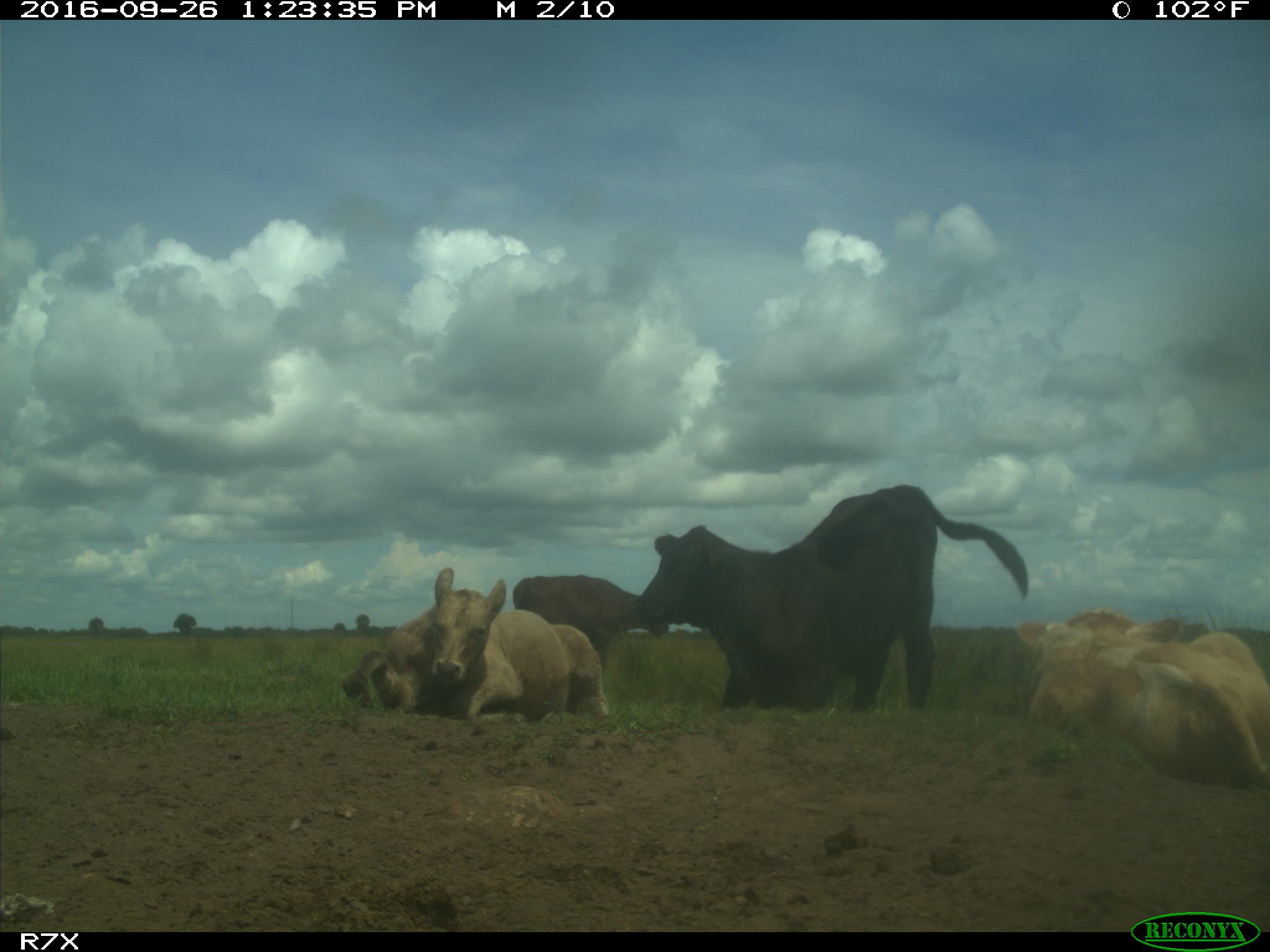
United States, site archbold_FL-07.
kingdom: Animalia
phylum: Chordata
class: Mammalia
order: Artiodactyla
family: Bovidae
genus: Bos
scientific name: Bos taurus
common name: domestic cow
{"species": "Bos taurus (domestic cow)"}